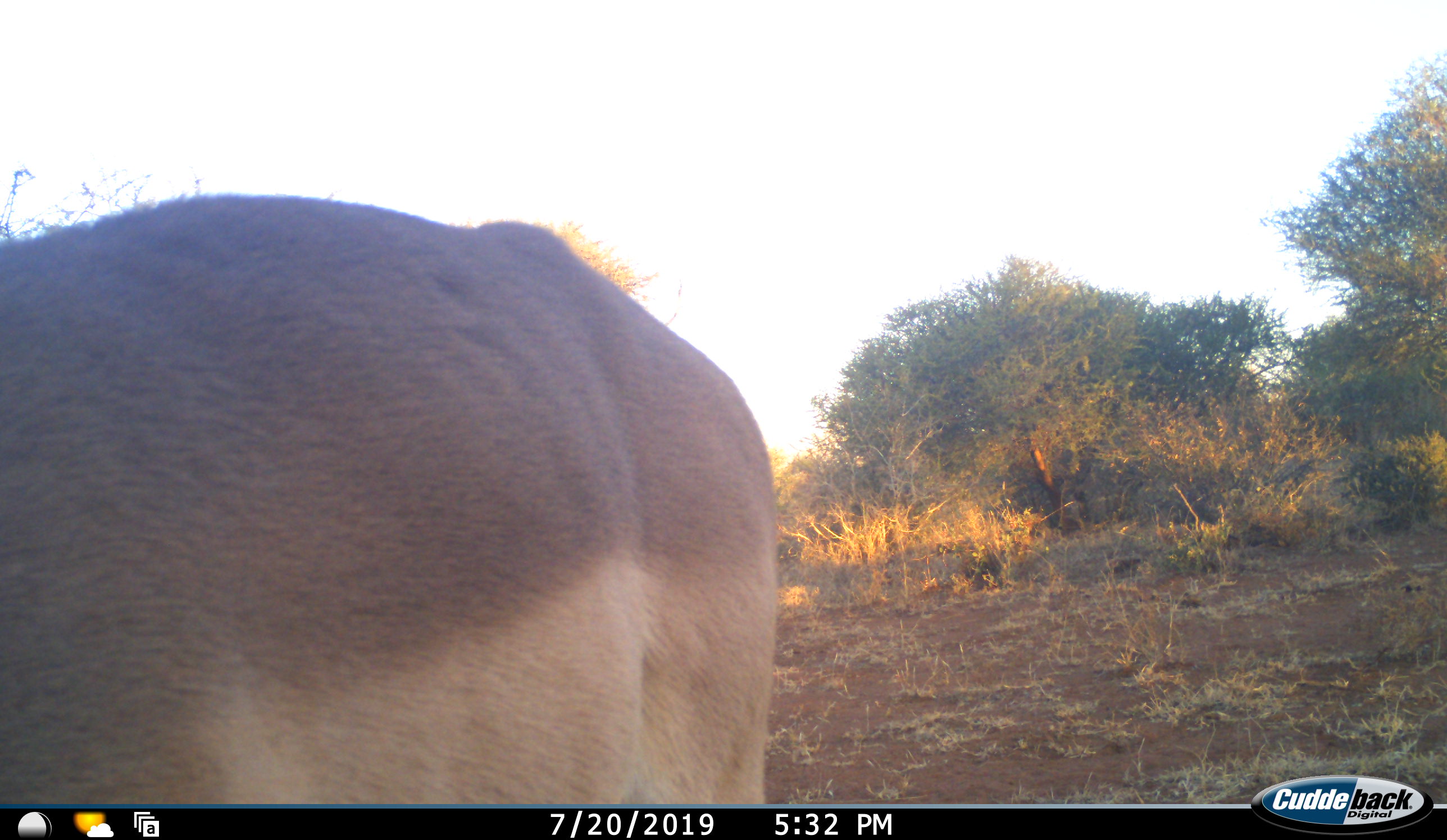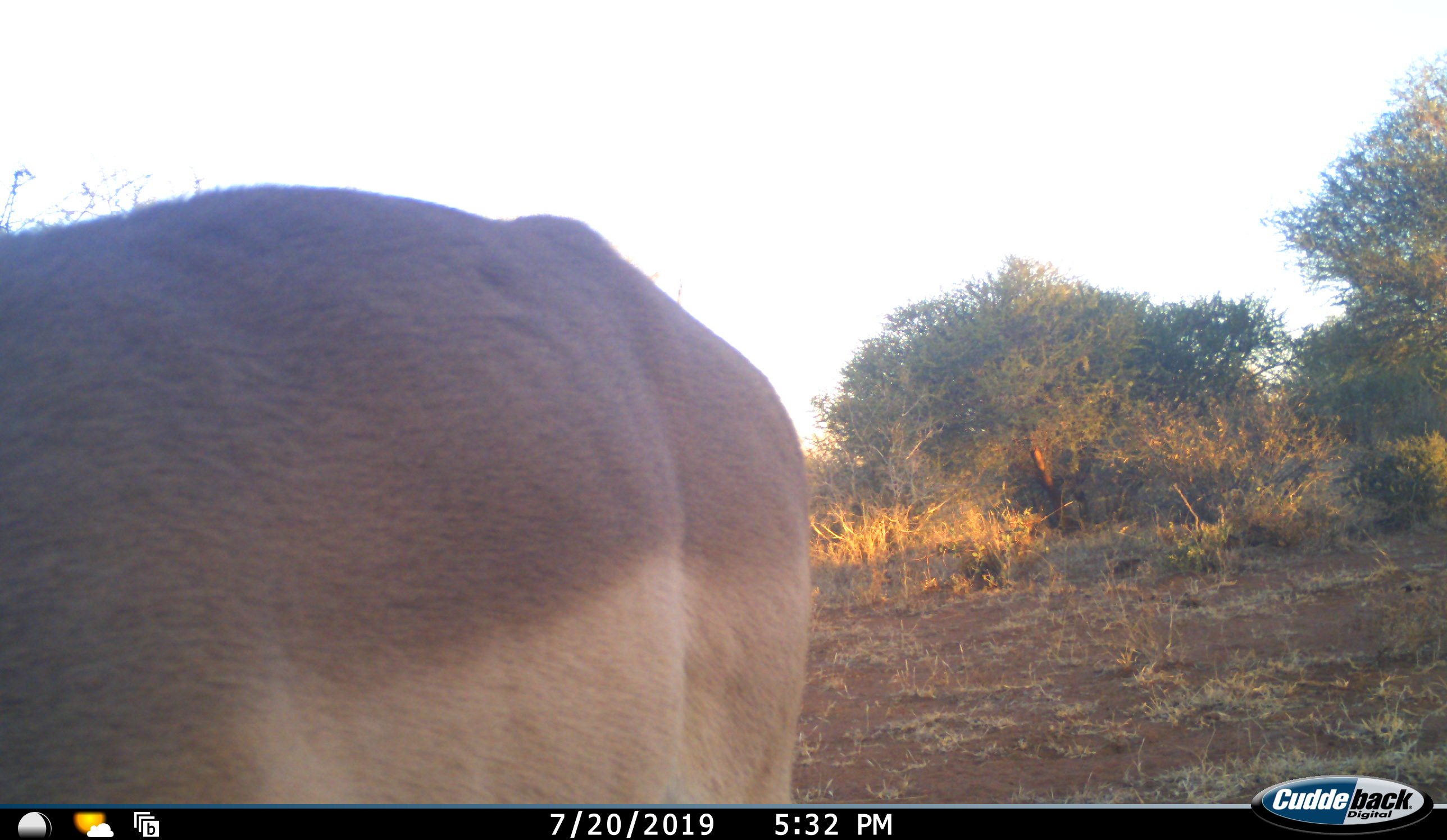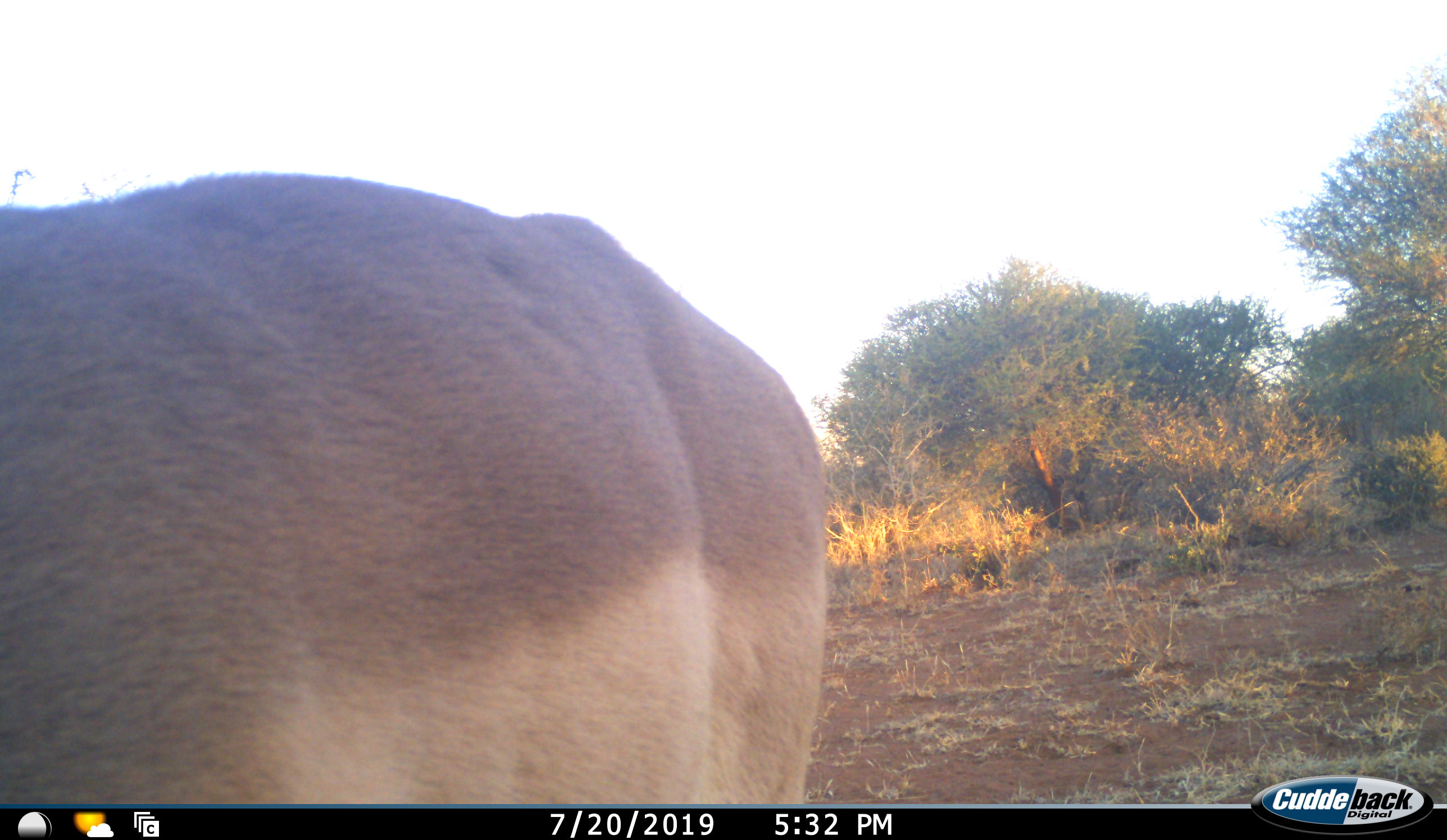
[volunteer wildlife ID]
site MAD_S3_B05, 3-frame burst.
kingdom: Animalia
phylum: Chordata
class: Mammalia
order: Artiodactyla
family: Bovidae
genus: Aepyceros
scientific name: Aepyceros melampus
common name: impala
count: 1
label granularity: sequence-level